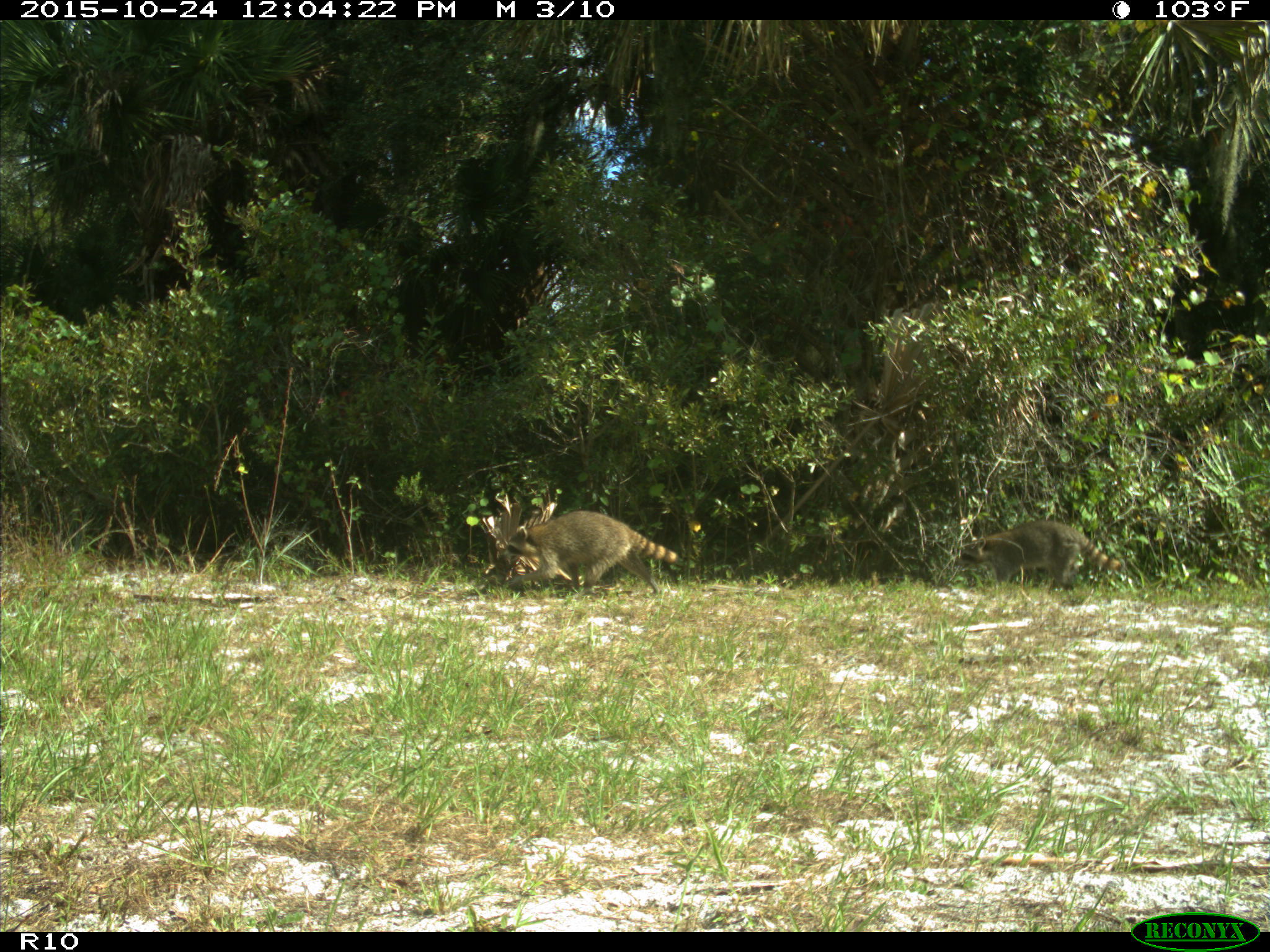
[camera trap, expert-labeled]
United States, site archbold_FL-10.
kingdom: Animalia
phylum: Chordata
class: Mammalia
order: Carnivora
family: Procyonidae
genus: Procyon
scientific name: Procyon lotor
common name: common raccoon